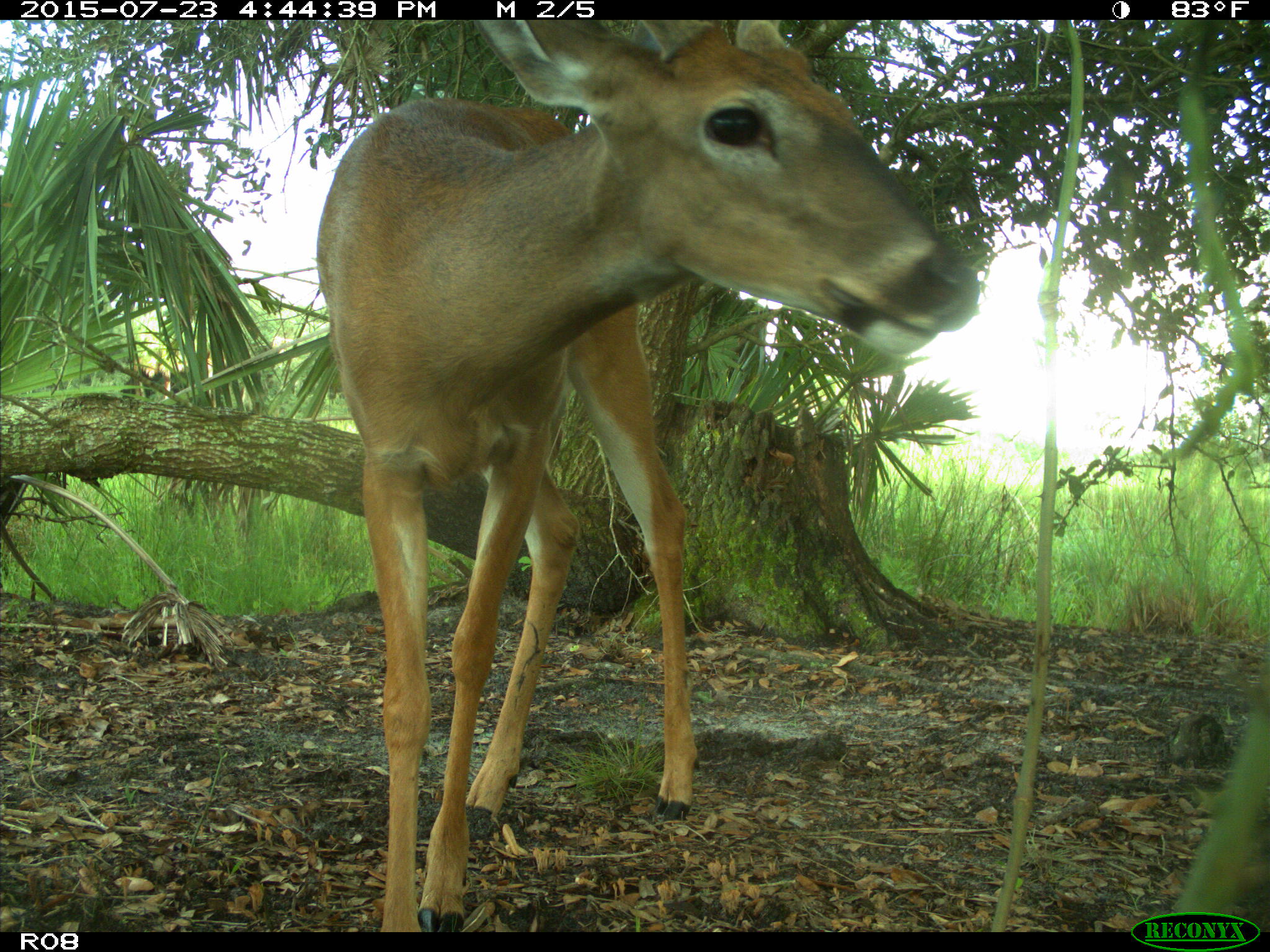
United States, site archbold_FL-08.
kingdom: Animalia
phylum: Chordata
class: Mammalia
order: Artiodactyla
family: Cervidae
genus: Odocoileus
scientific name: Odocoileus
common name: deer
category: unidentified deer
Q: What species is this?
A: Unidentified deer (deer) (Odocoileus).